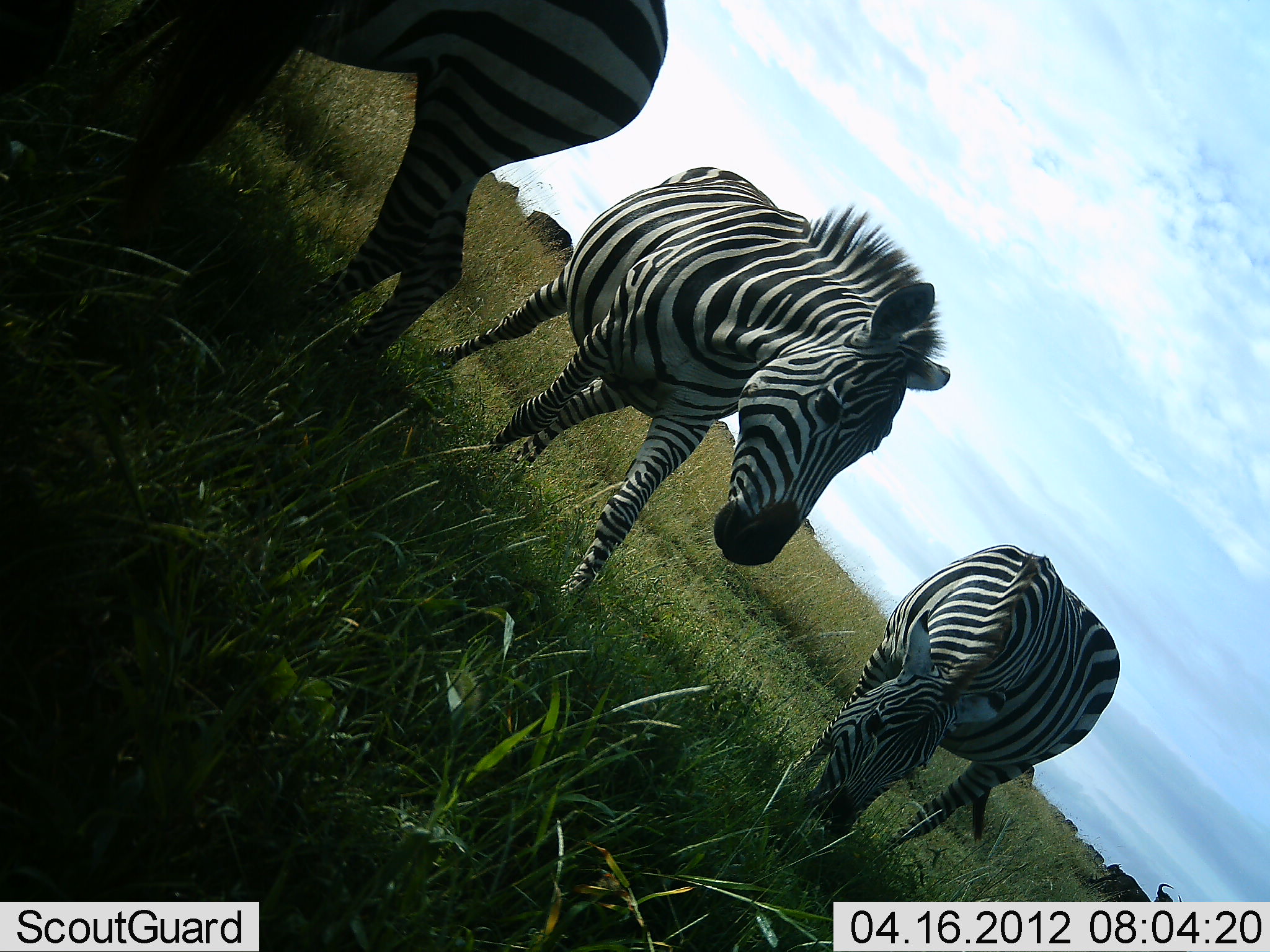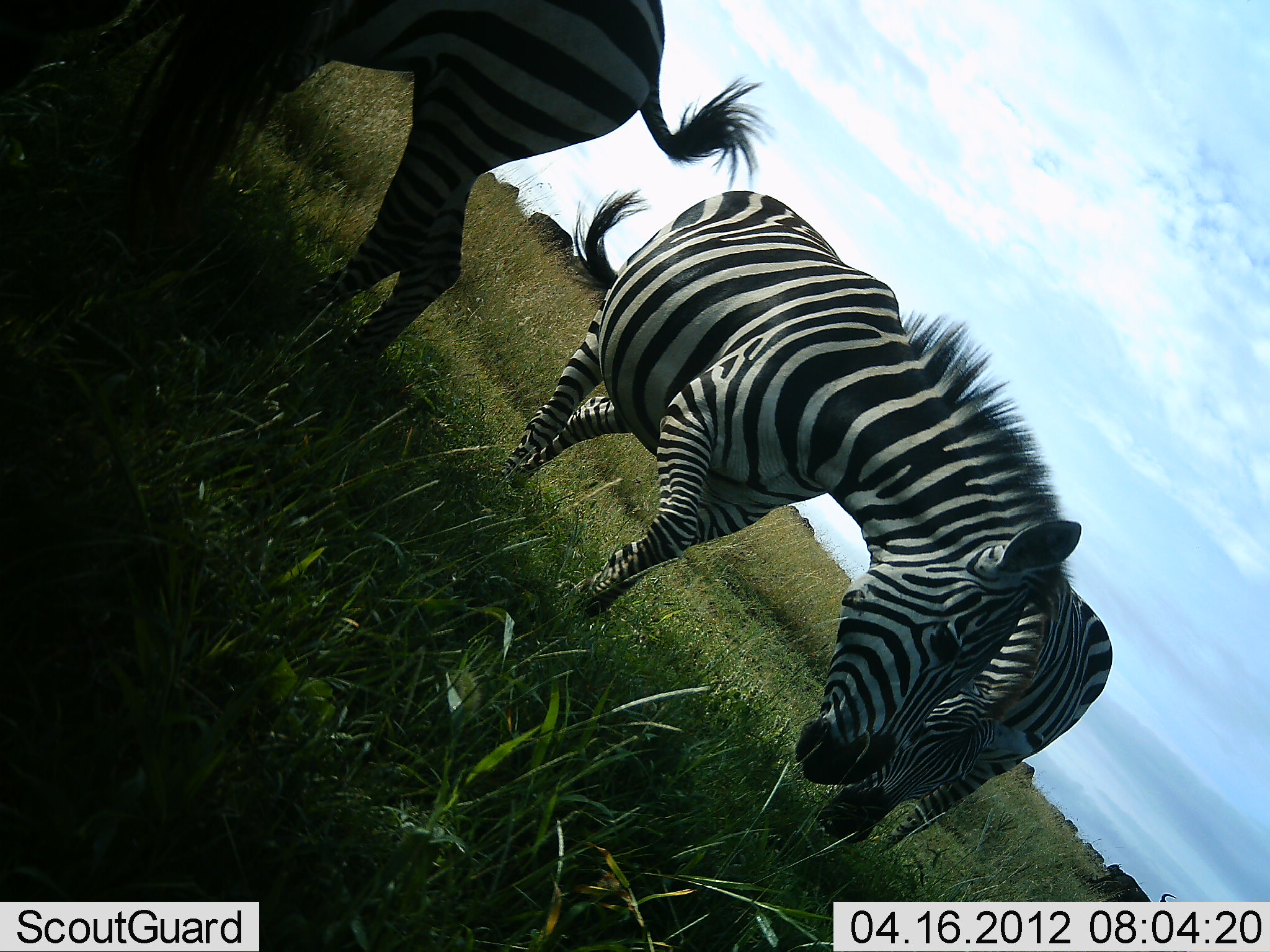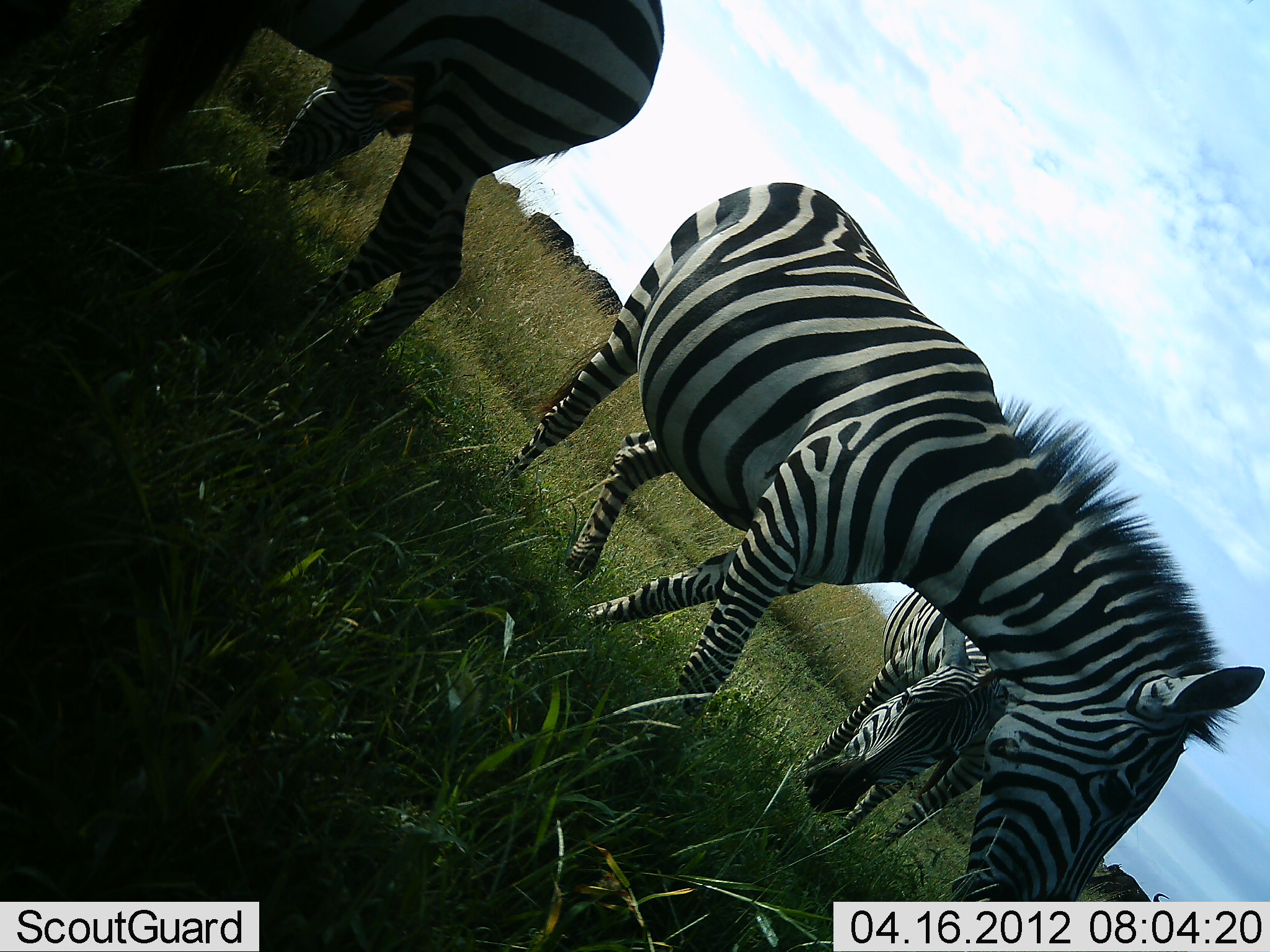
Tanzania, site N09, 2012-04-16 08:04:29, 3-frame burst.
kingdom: Animalia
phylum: Chordata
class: Mammalia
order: Perissodactyla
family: Equidae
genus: Equus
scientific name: Equus quagga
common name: plains zebra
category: zebra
Zebra (plains zebra) (Equus quagga), count 3. Behavior (volunteer vote fractions): standing 55%, resting 5%, moving 60%, interacting 0%. Young present (vote fraction): 0%. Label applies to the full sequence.